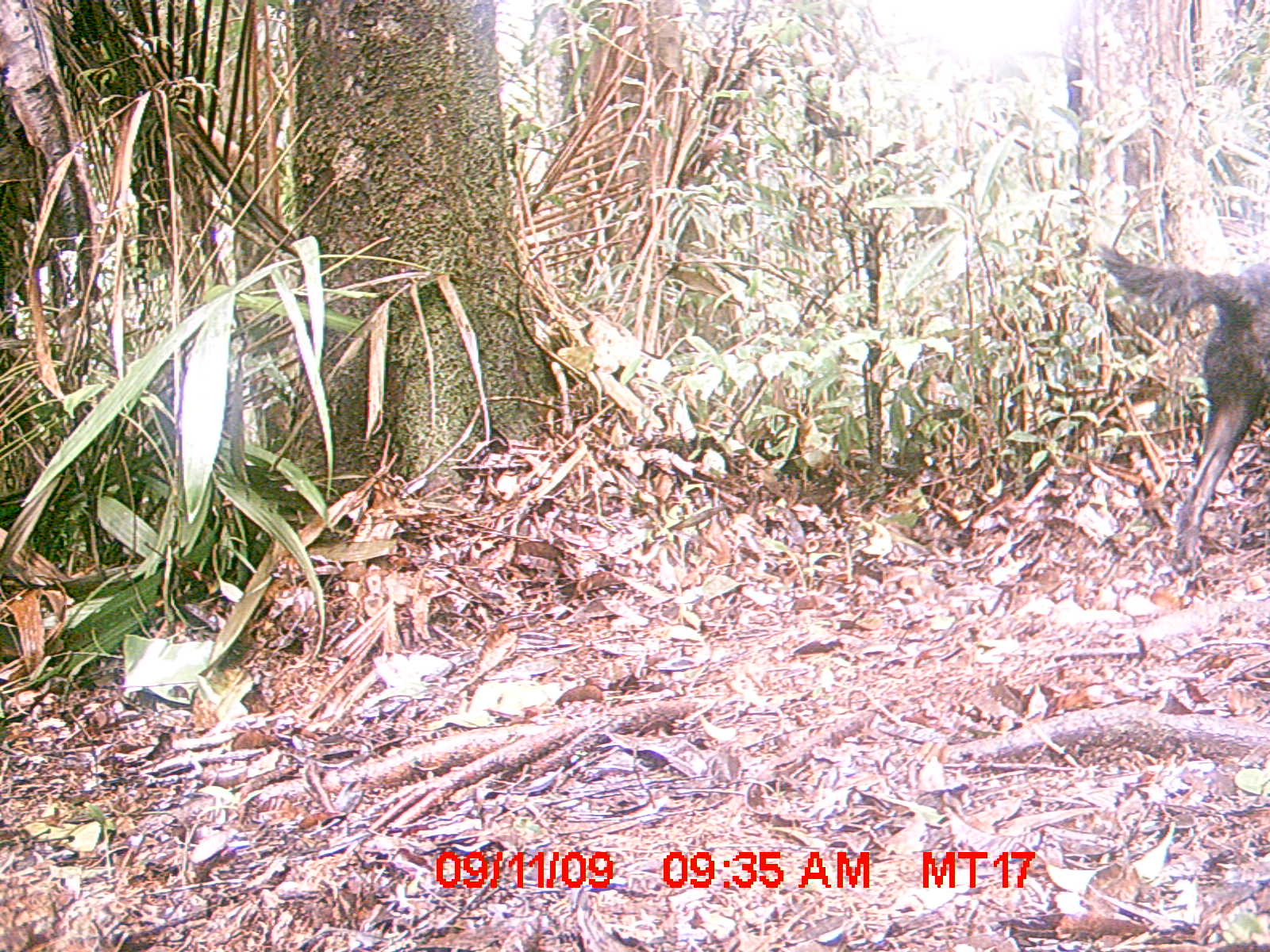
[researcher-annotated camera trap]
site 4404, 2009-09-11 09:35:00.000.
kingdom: Animalia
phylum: Chordata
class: Mammalia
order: Carnivora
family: Canidae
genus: Canis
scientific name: Canis familiaris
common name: domestic dog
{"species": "Canis familiaris (domestic dog)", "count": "1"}